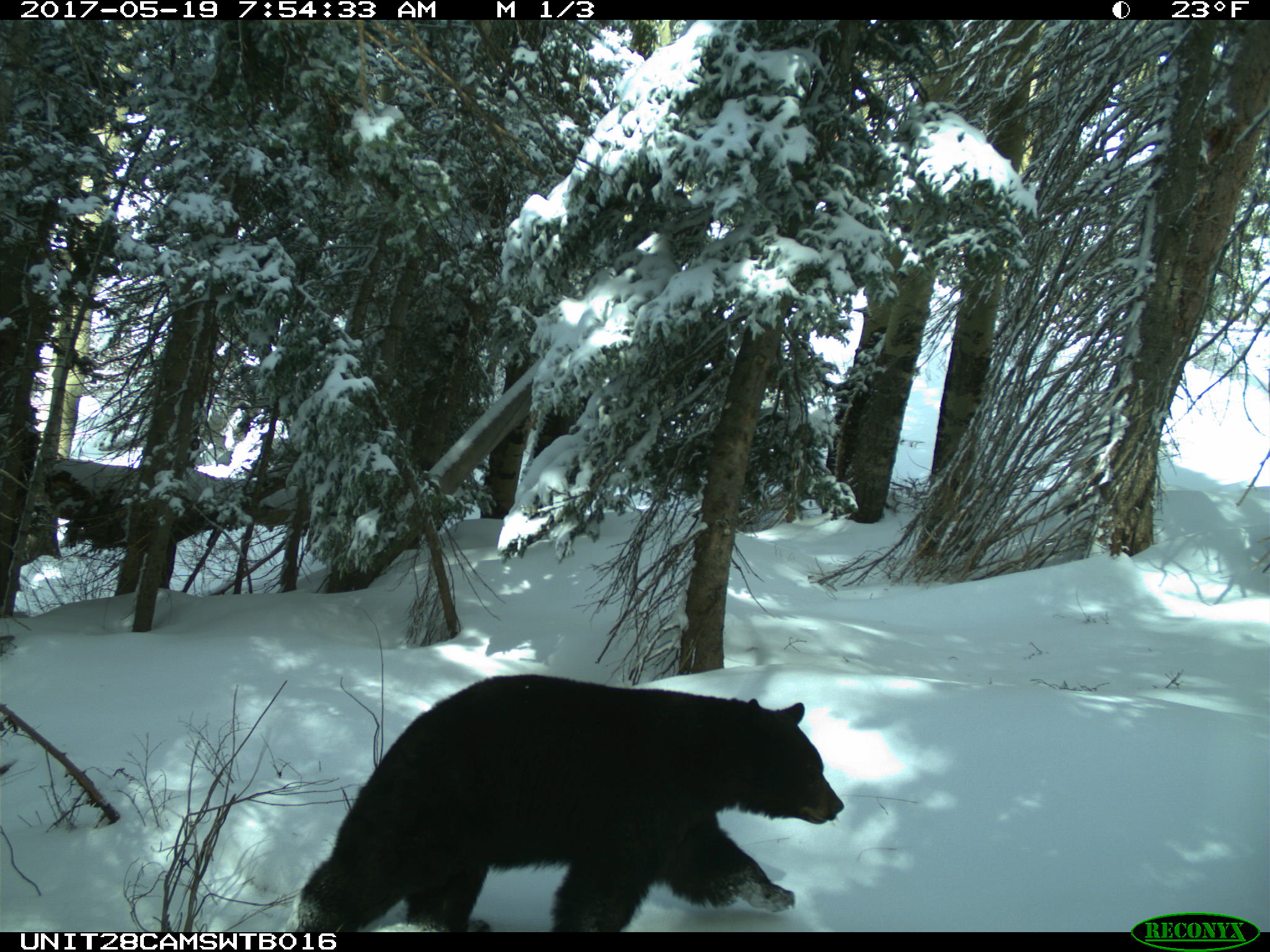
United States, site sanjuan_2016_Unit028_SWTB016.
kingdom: Animalia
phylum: Chordata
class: Mammalia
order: Carnivora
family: Ursidae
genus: Ursus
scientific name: Ursus americanus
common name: american black bear